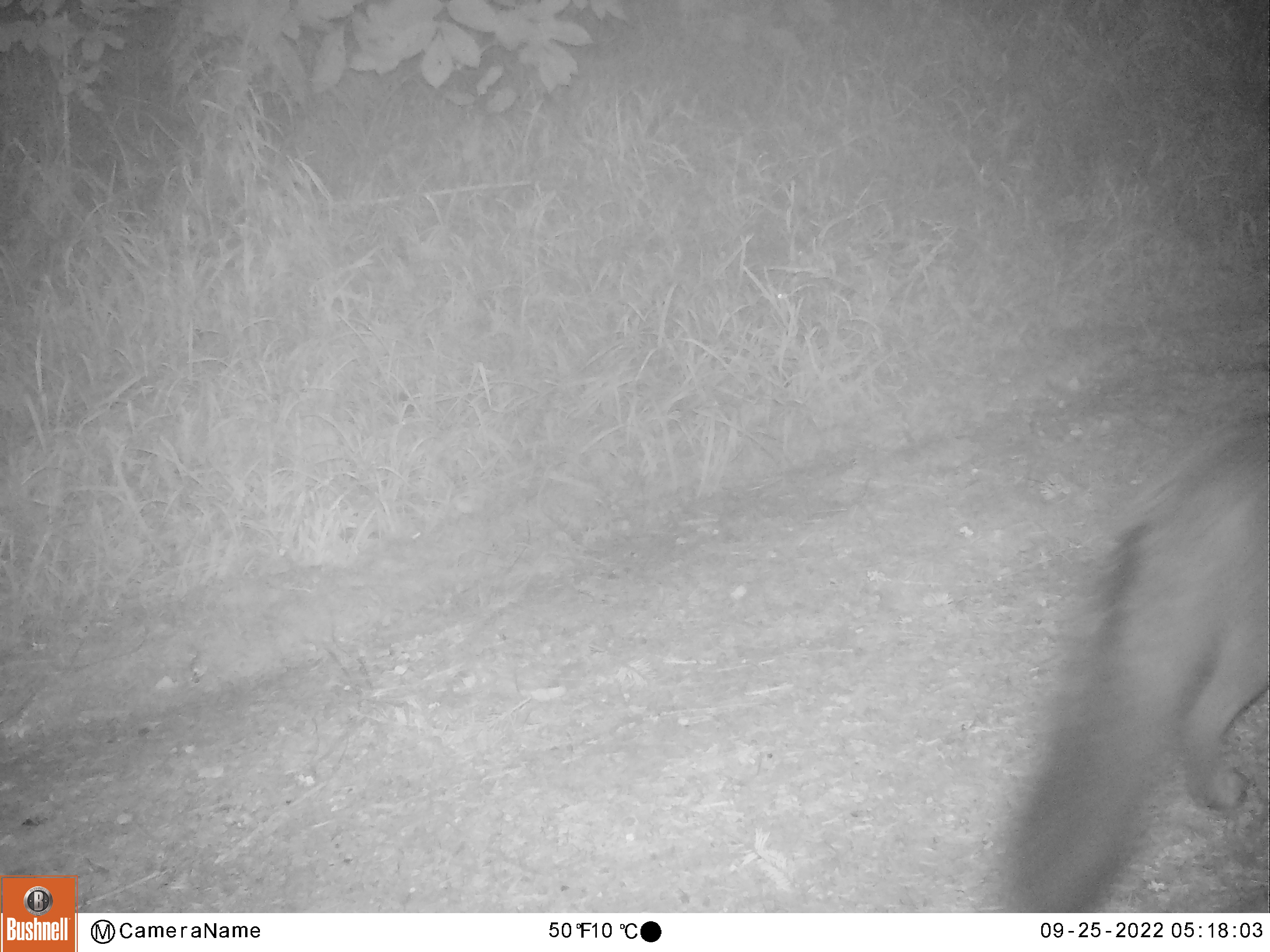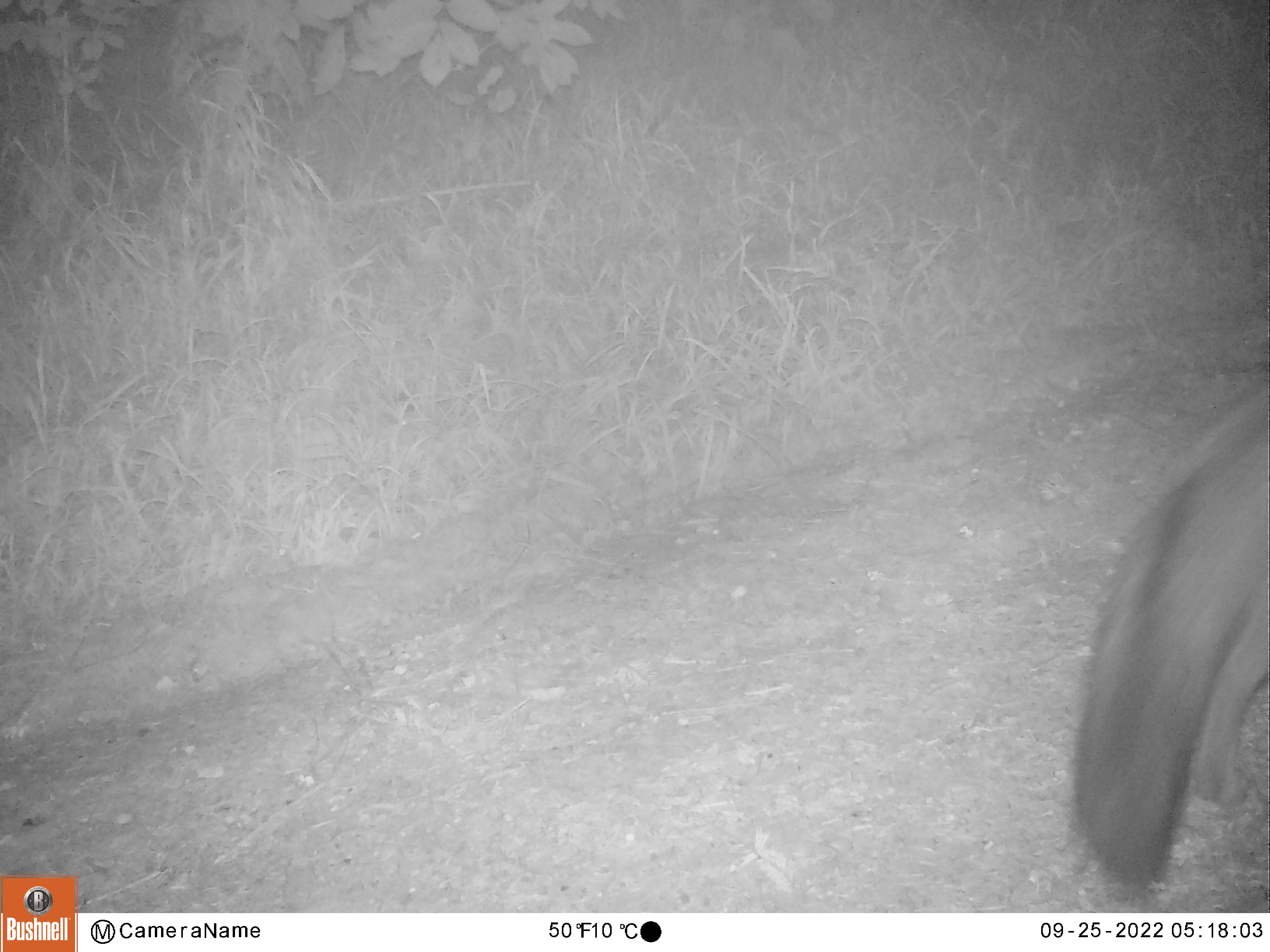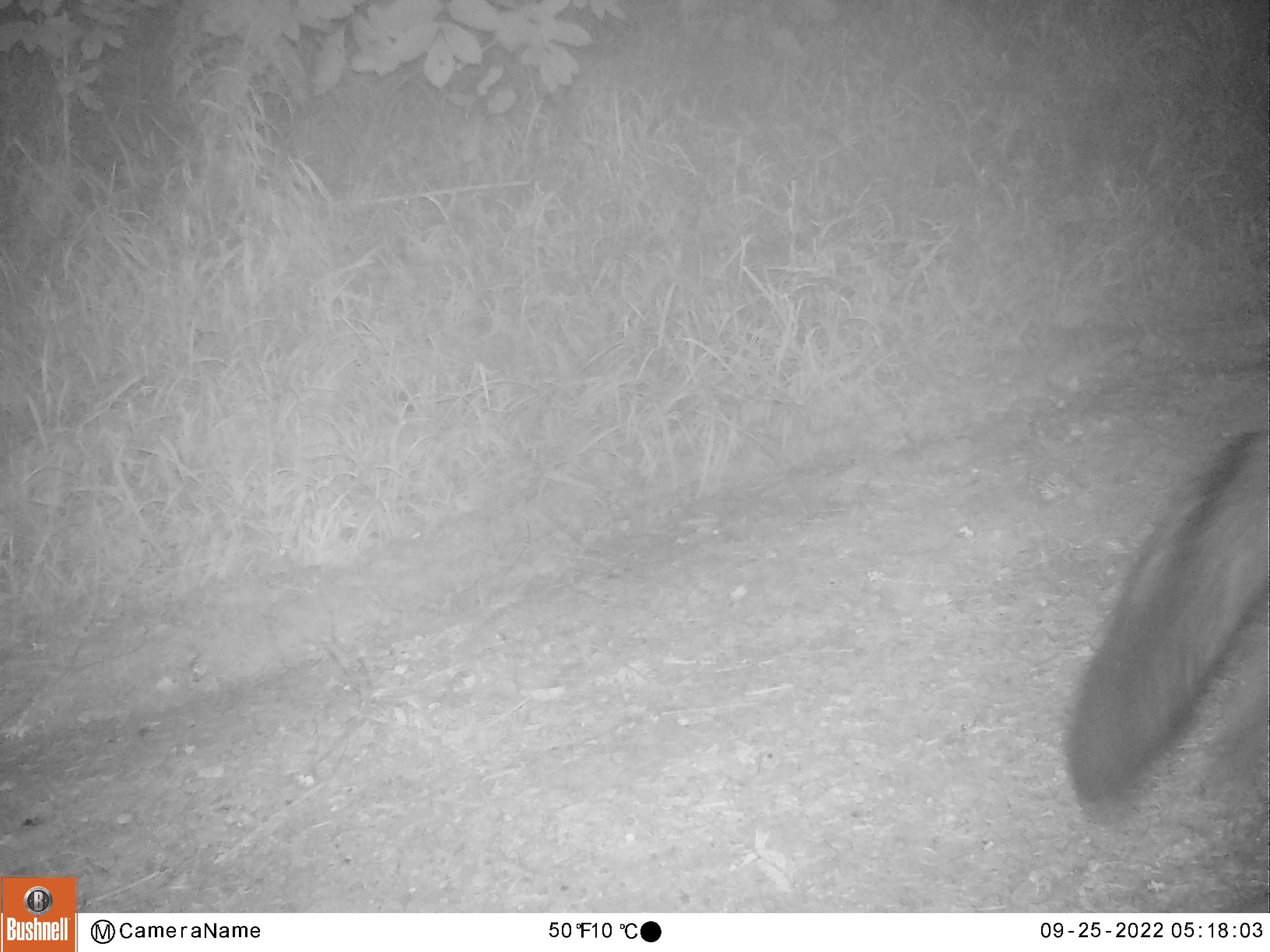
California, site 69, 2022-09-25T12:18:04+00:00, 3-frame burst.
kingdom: Animalia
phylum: Chordata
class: Mammalia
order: Carnivora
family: Canidae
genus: Urocyon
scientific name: Urocyon cinereoargenteus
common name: gray fox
Gray fox (Urocyon cinereoargenteus).